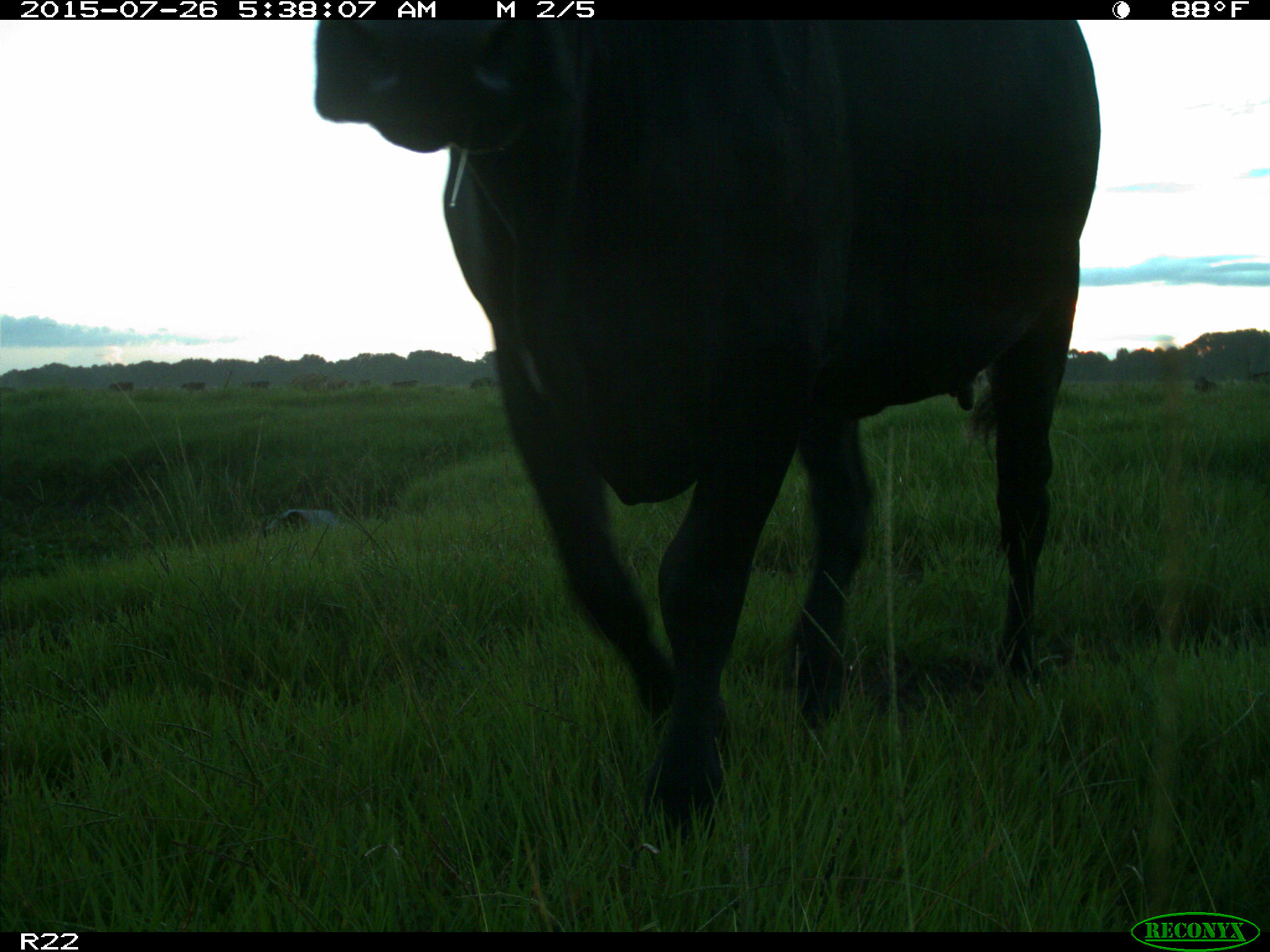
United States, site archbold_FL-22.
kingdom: Animalia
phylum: Chordata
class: Mammalia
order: Artiodactyla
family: Bovidae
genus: Bos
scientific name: Bos taurus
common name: domestic cow